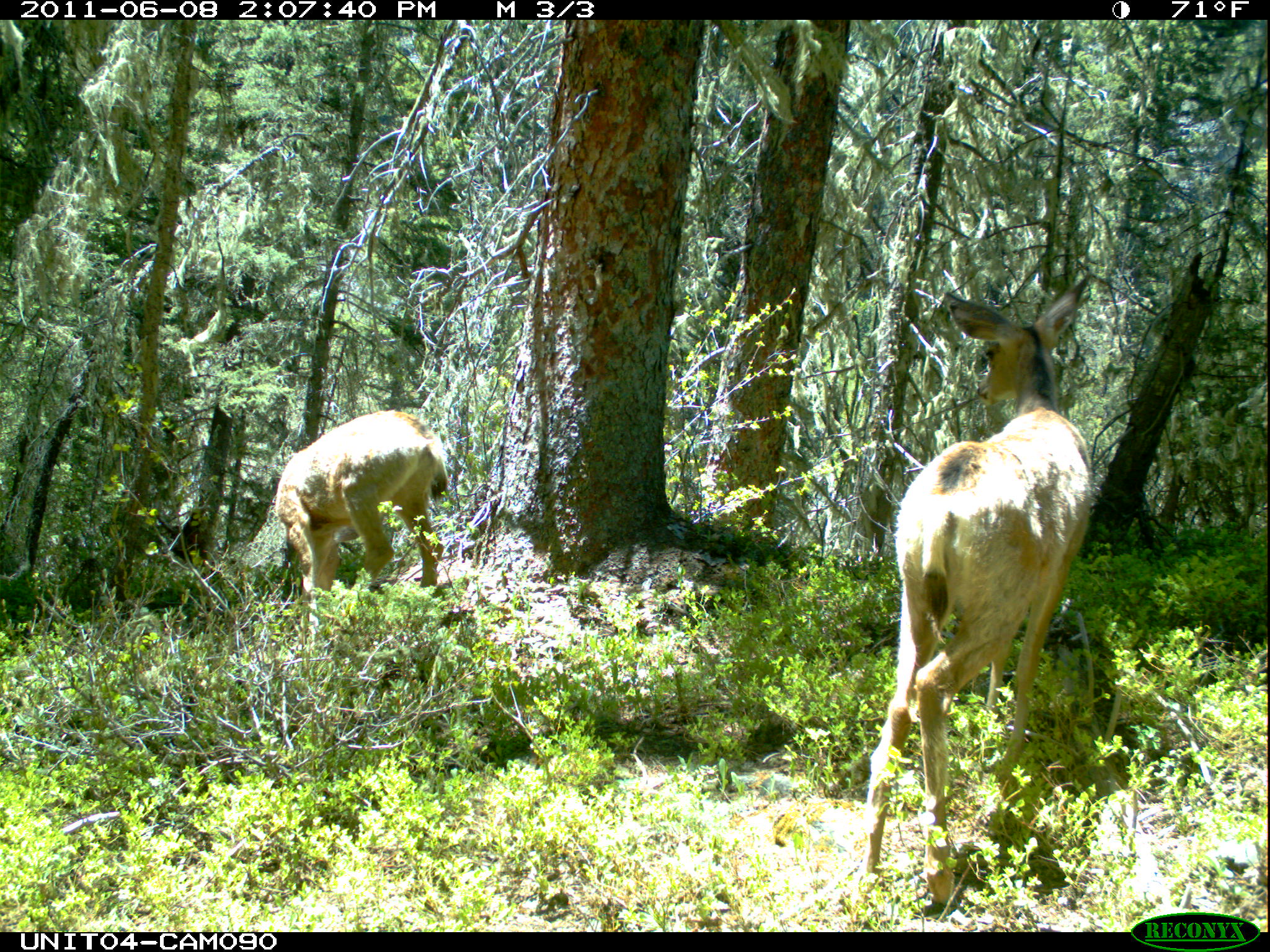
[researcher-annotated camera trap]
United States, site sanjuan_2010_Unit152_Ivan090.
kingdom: Animalia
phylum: Chordata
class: Mammalia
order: Artiodactyla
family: Cervidae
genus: Odocoileus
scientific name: Odocoileus hemionus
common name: mule deer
Odocoileus hemionus (mule deer).